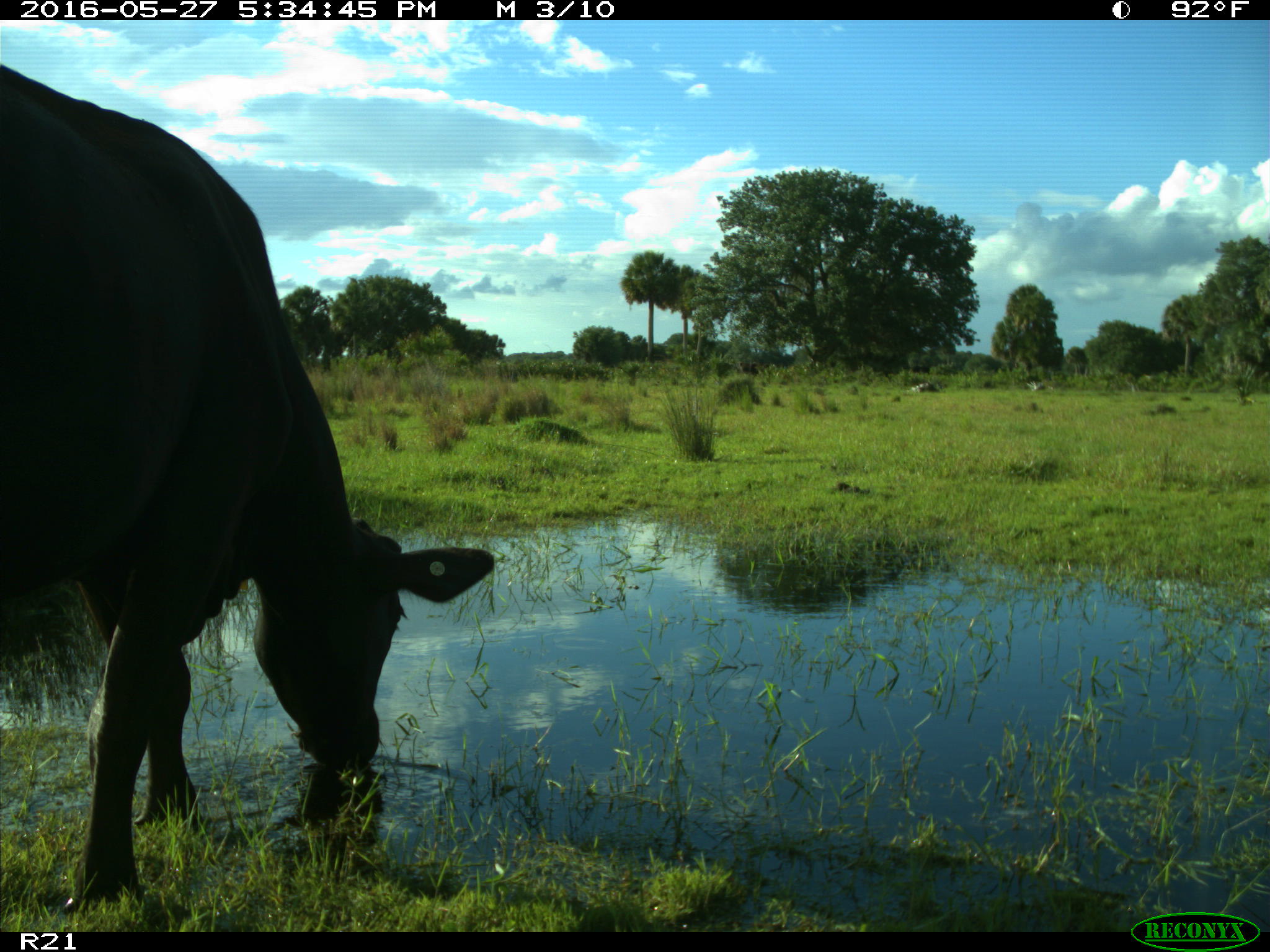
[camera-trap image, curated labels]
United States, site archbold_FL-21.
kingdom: Animalia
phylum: Chordata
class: Mammalia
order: Artiodactyla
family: Bovidae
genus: Bos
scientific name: Bos taurus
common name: domestic cow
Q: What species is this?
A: Bos taurus (domestic cow).